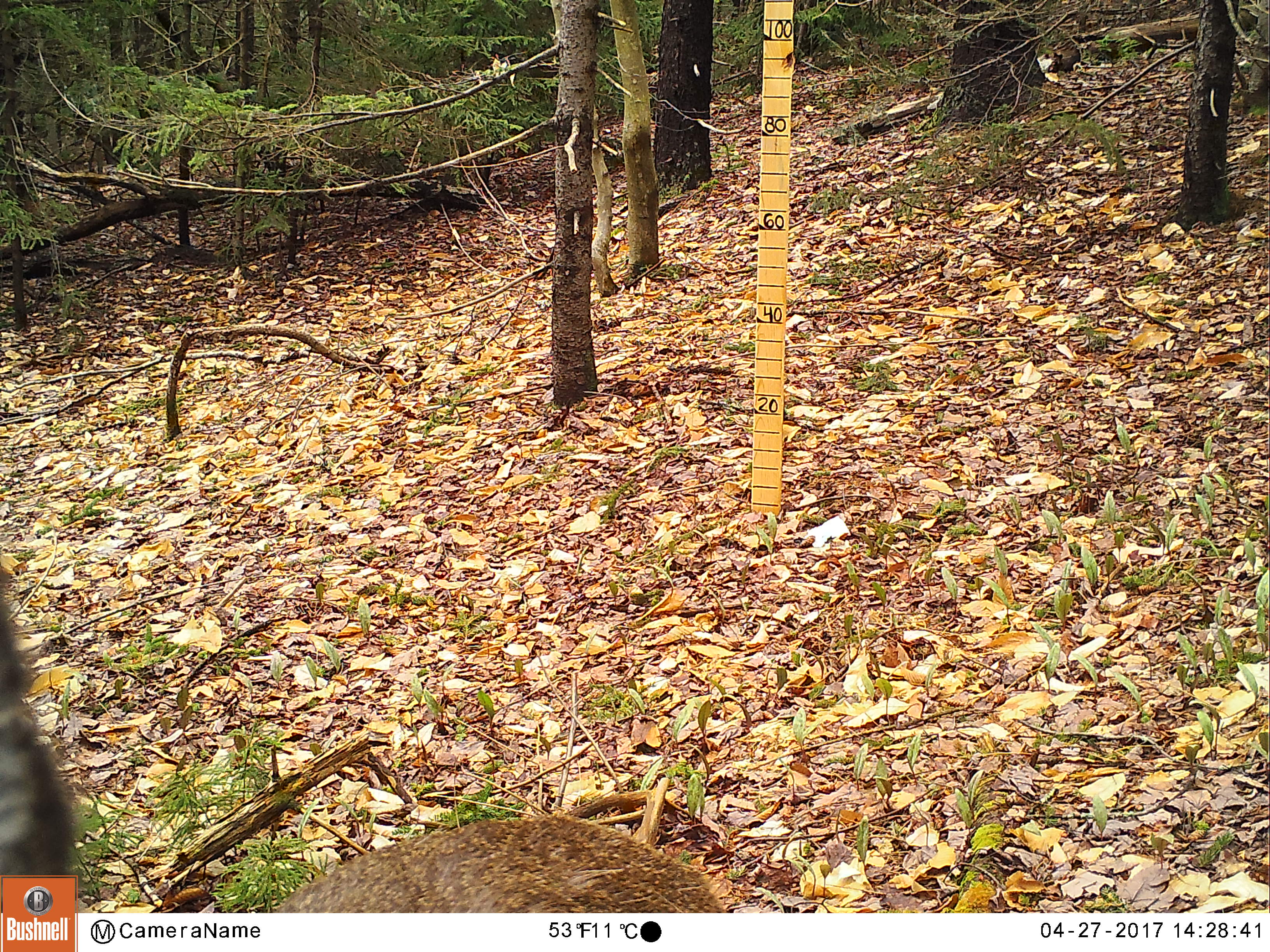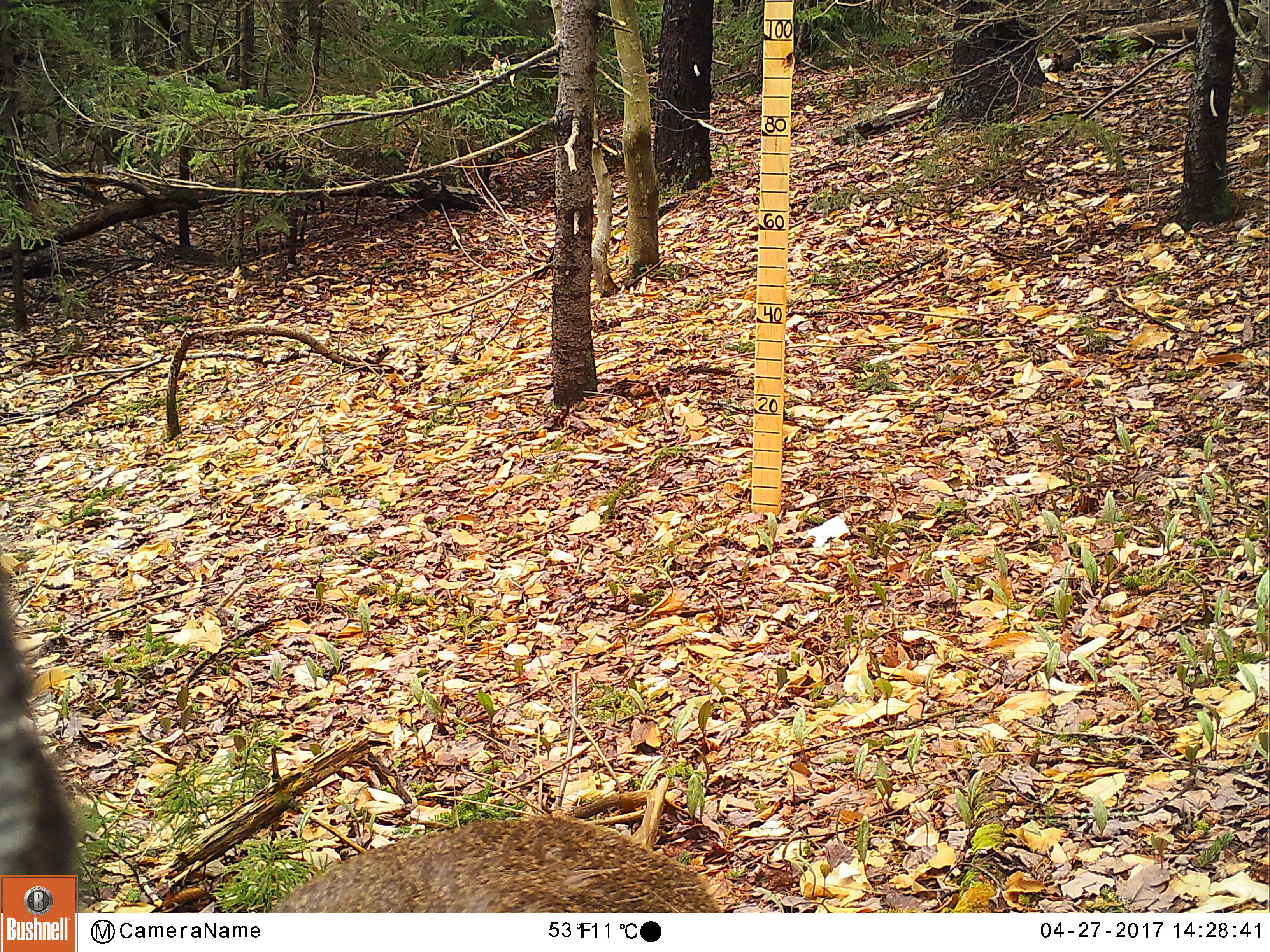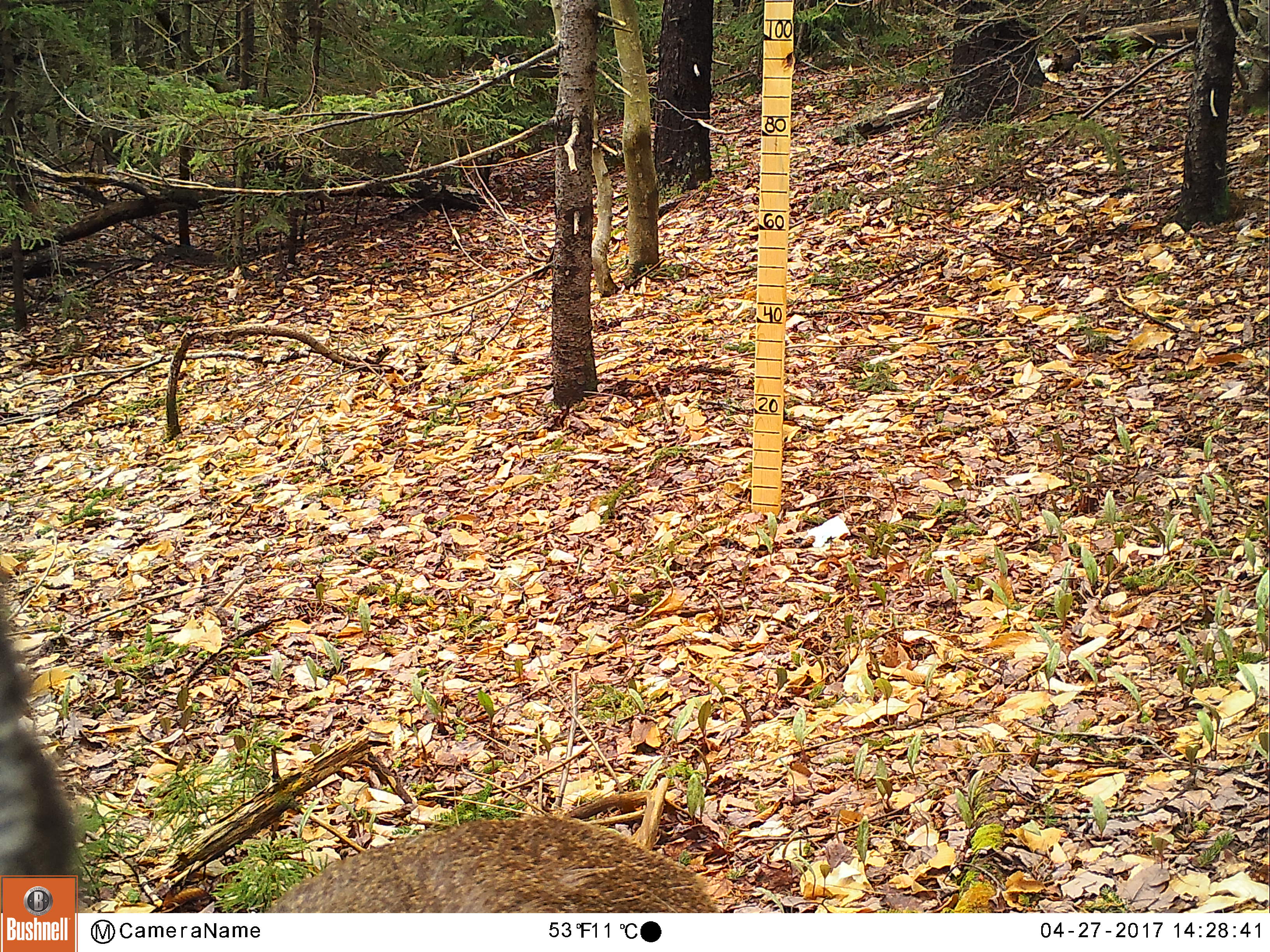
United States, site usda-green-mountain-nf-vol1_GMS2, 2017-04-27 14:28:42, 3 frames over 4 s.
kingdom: Animalia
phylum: Chordata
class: Mammalia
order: Artiodactyla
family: Cervidae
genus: Odocoileus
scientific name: Odocoileus virginianus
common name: white-tailed deer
White-tailed deer (Odocoileus virginianus).